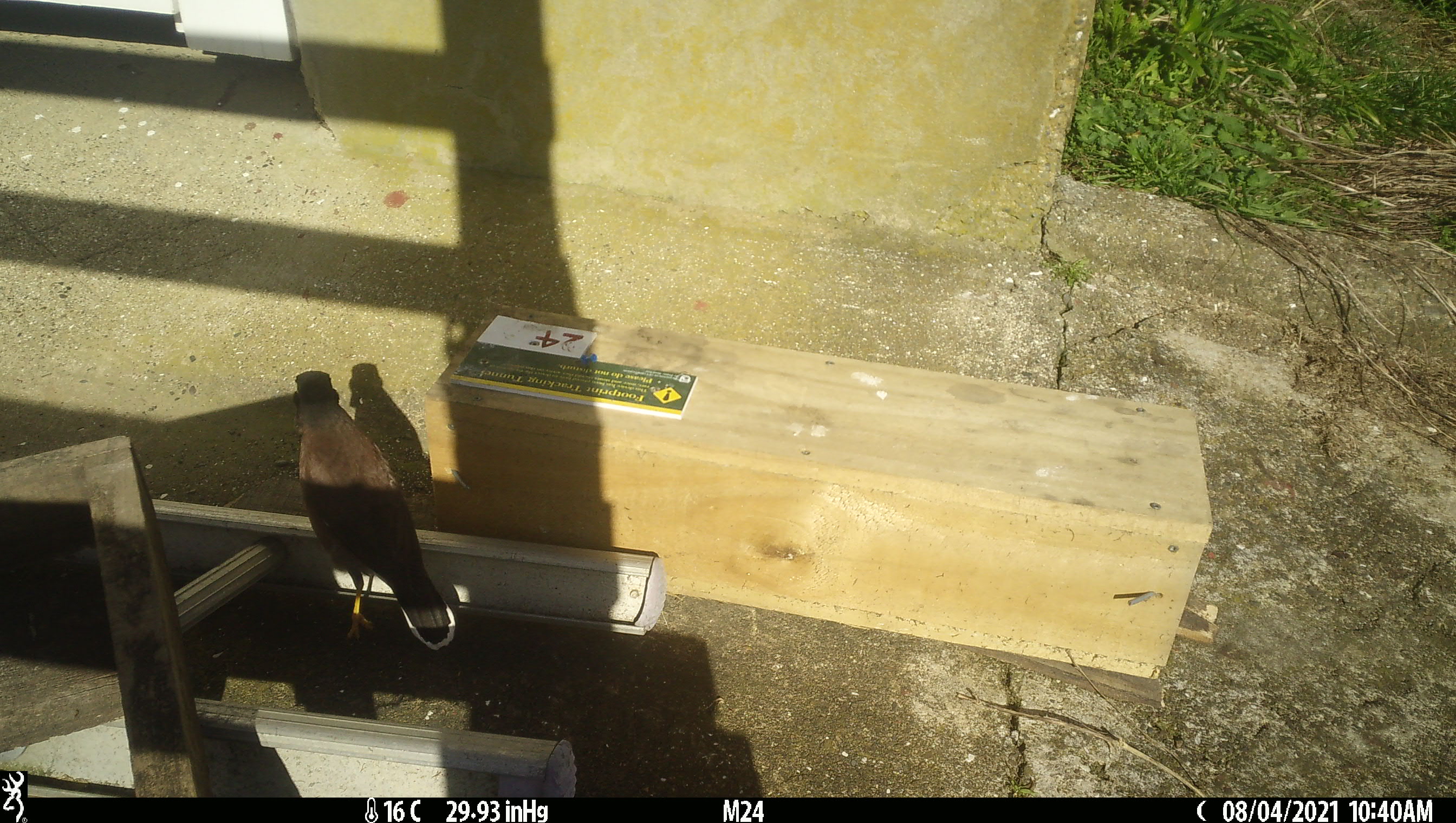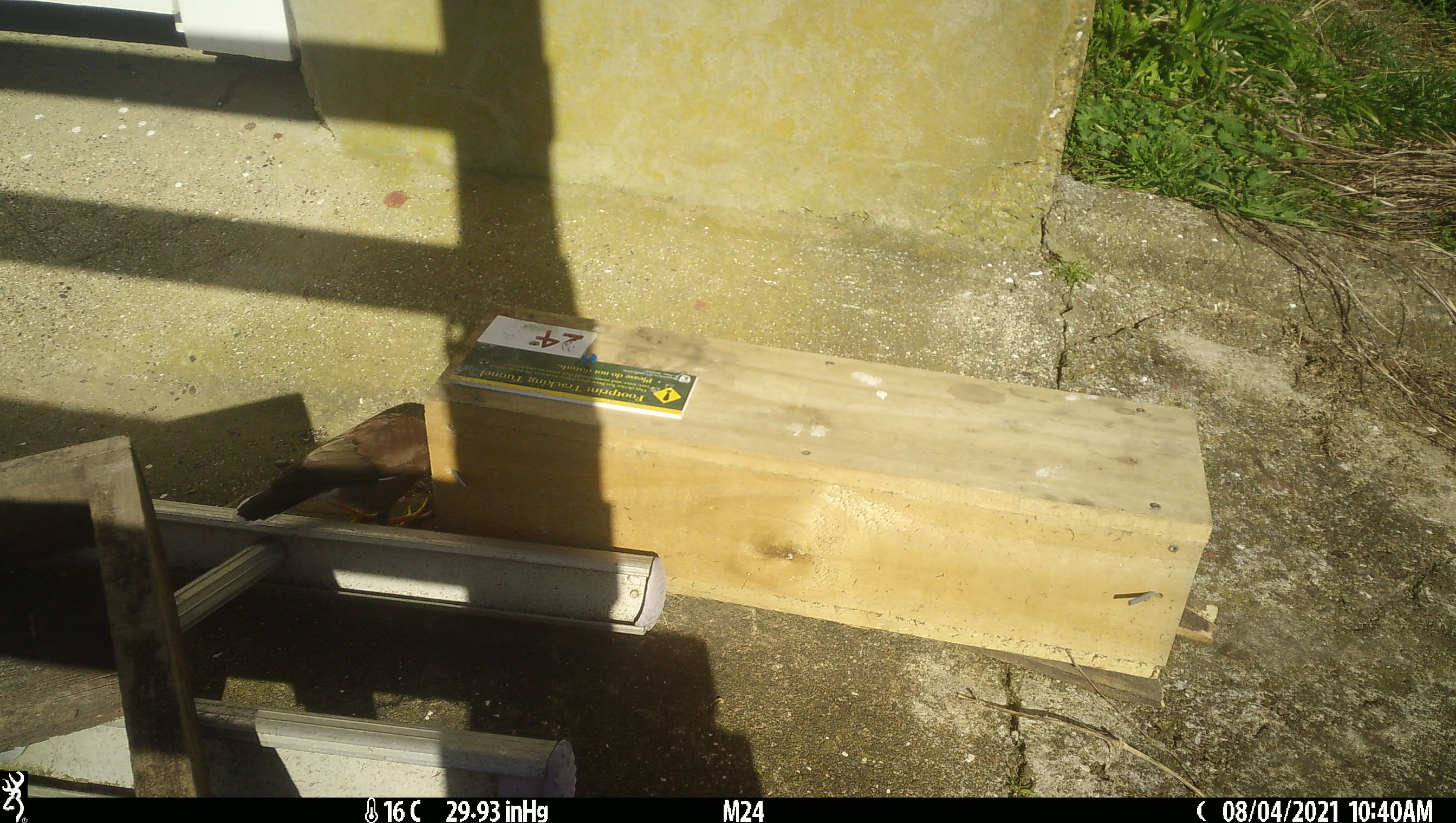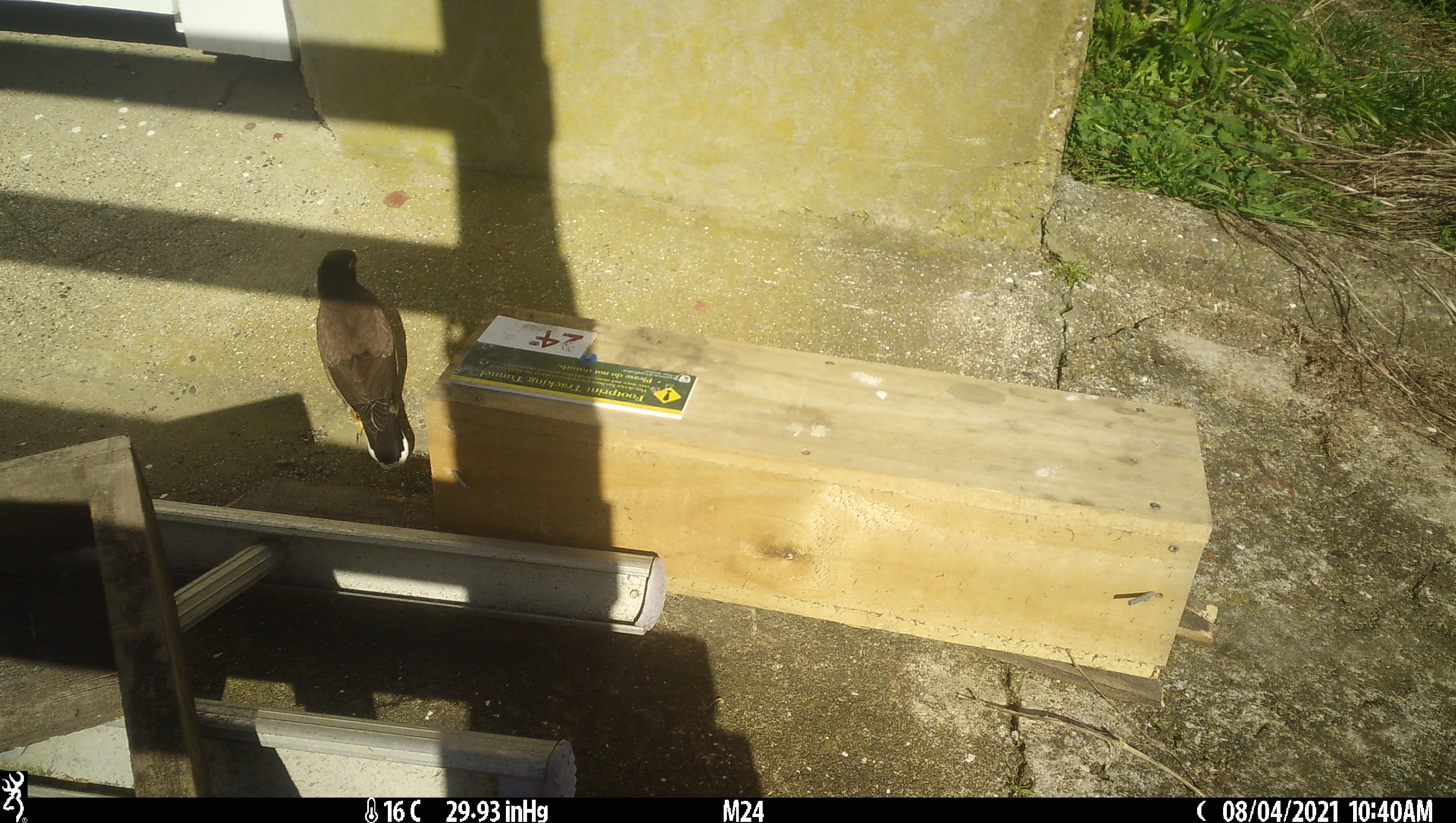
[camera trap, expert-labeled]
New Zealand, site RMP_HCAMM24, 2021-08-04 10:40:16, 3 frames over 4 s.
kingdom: Animalia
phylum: Chordata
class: Aves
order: Passeriformes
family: Sturnidae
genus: Acridotheres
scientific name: Acridotheres tristis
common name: common myna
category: myna